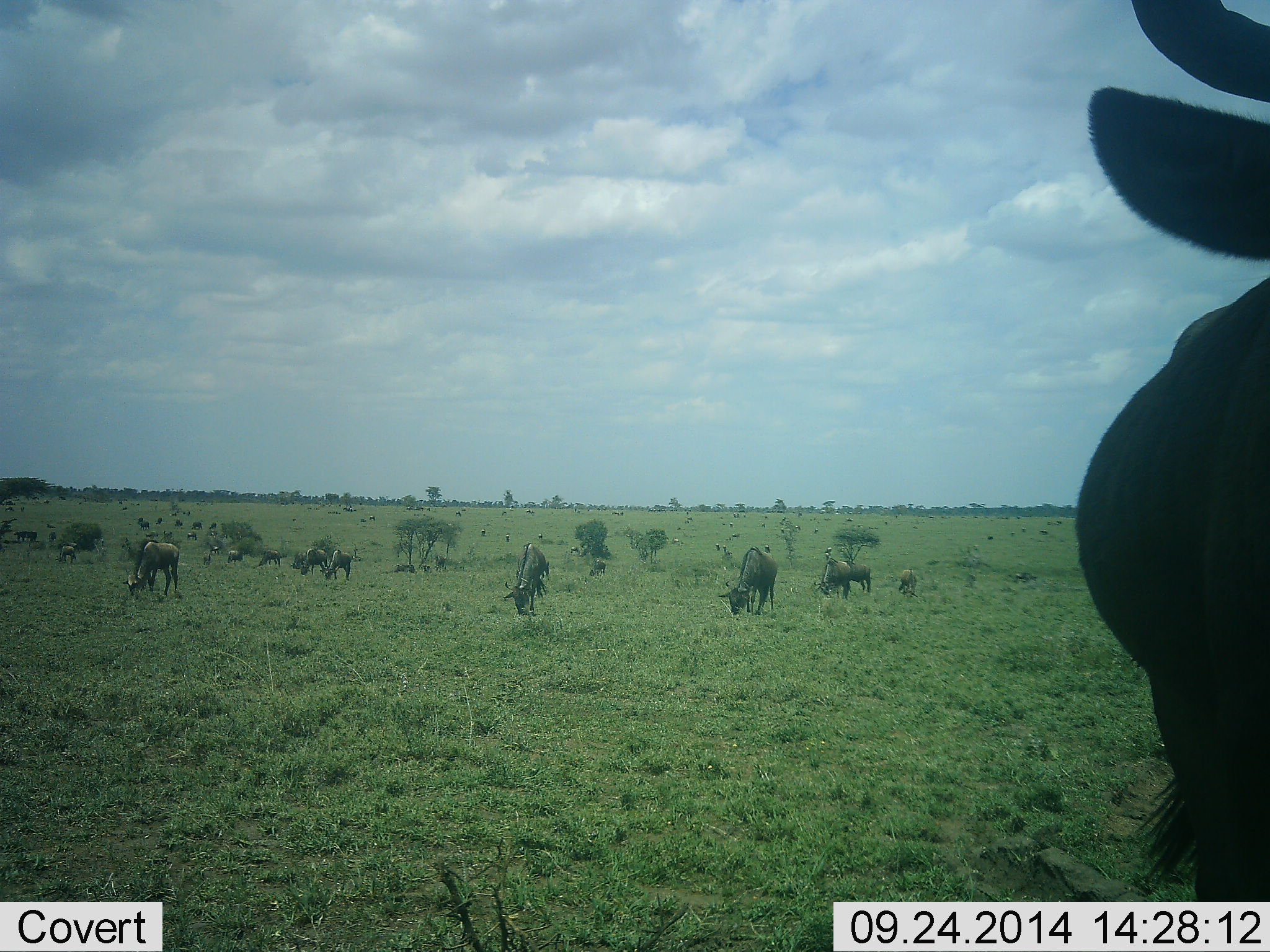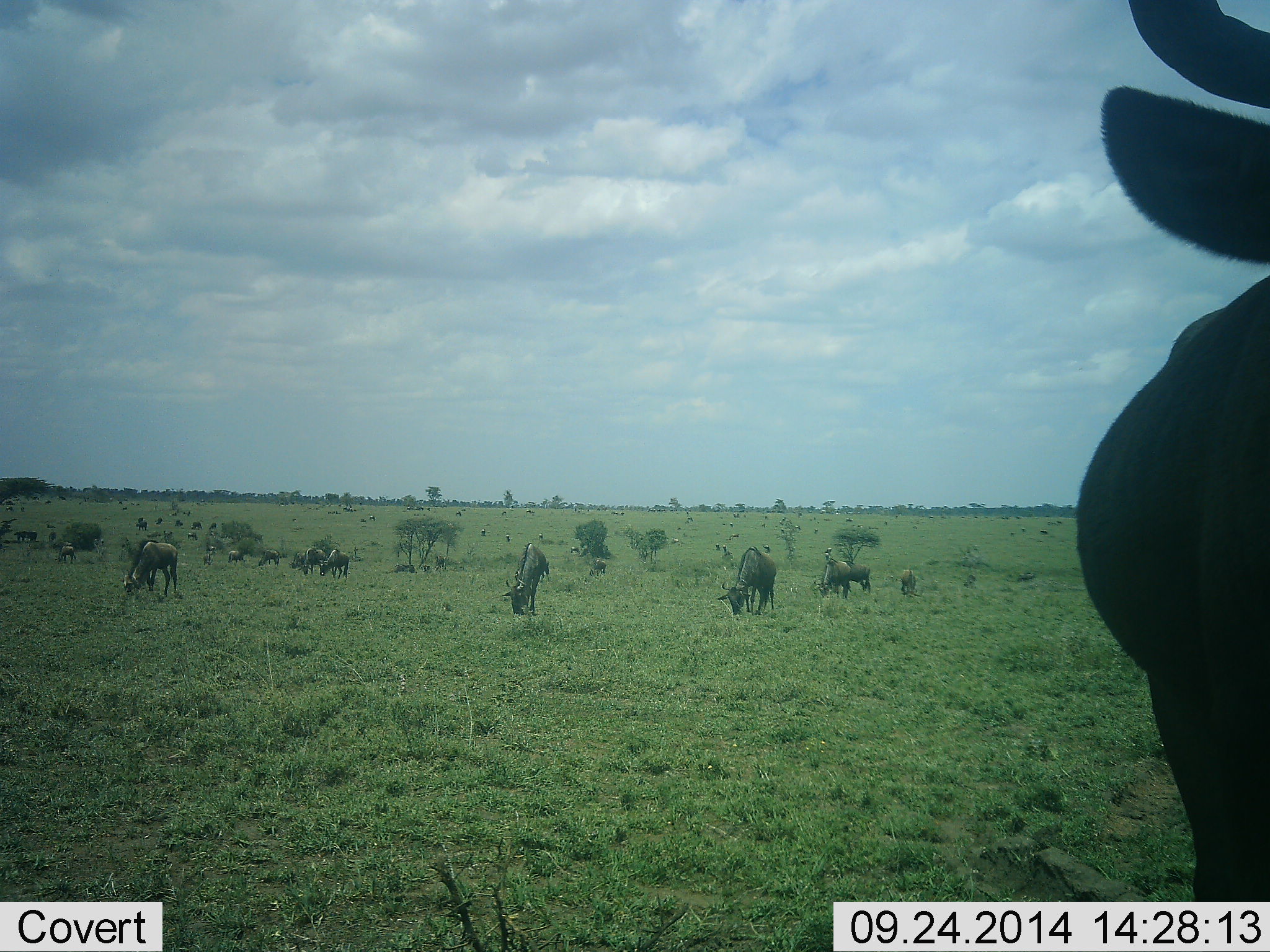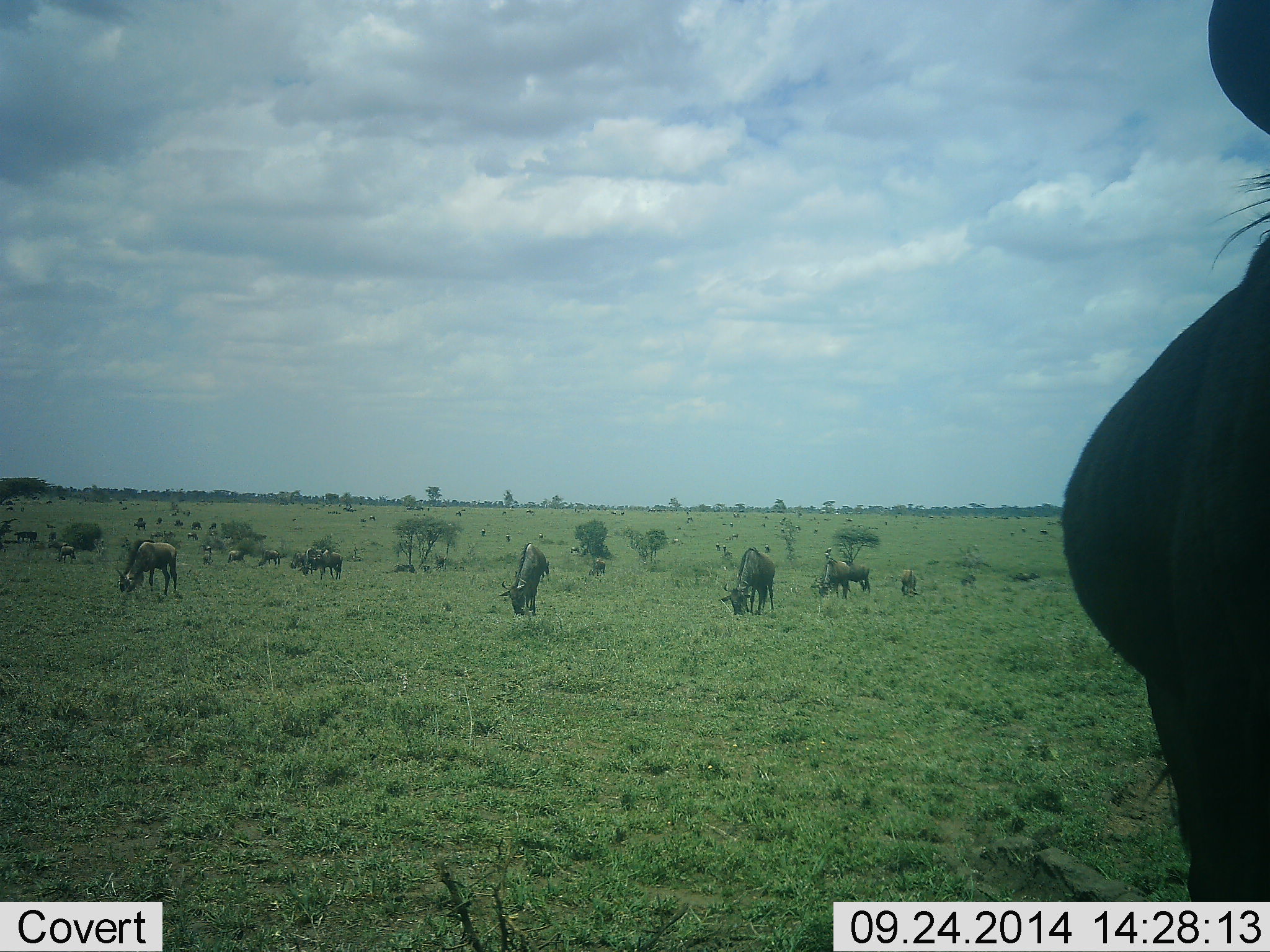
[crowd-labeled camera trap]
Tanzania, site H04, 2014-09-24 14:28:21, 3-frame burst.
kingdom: Animalia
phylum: Chordata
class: Mammalia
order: Artiodactyla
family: Bovidae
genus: Connochaetes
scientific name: Connochaetes taurinus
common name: blue wildebeest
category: wildebeest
Wildebeest (blue wildebeest) (Connochaetes taurinus), count 11-50. Behavior (volunteer vote fractions): standing 50%, resting 10%, moving 20%, interacting 0%. Young present (vote fraction): 10%. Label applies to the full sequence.